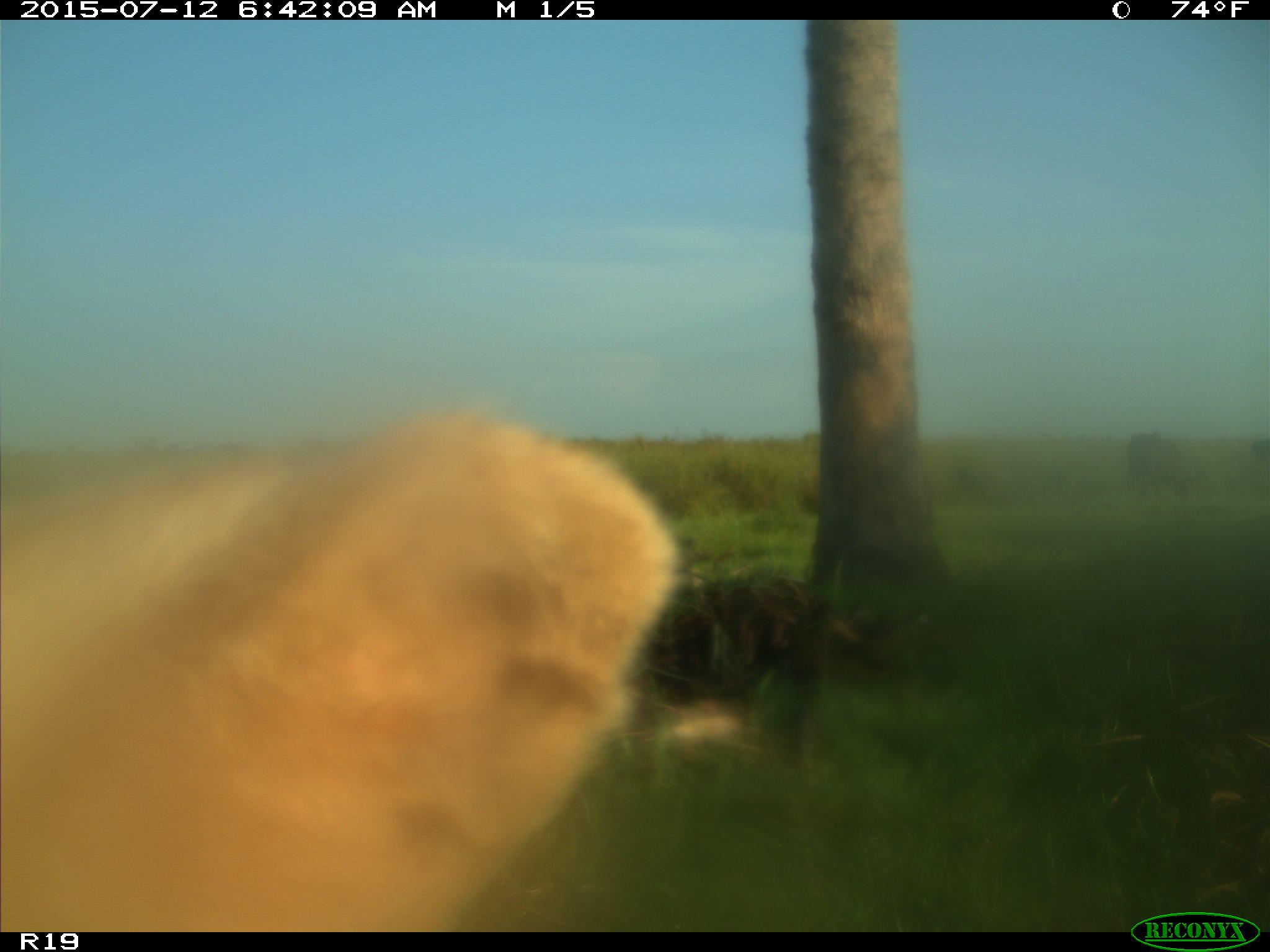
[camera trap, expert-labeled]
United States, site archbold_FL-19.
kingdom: Animalia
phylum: Chordata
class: Mammalia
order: Artiodactyla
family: Bovidae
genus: Bos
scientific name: Bos taurus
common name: domestic cow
Bos taurus (domestic cow).